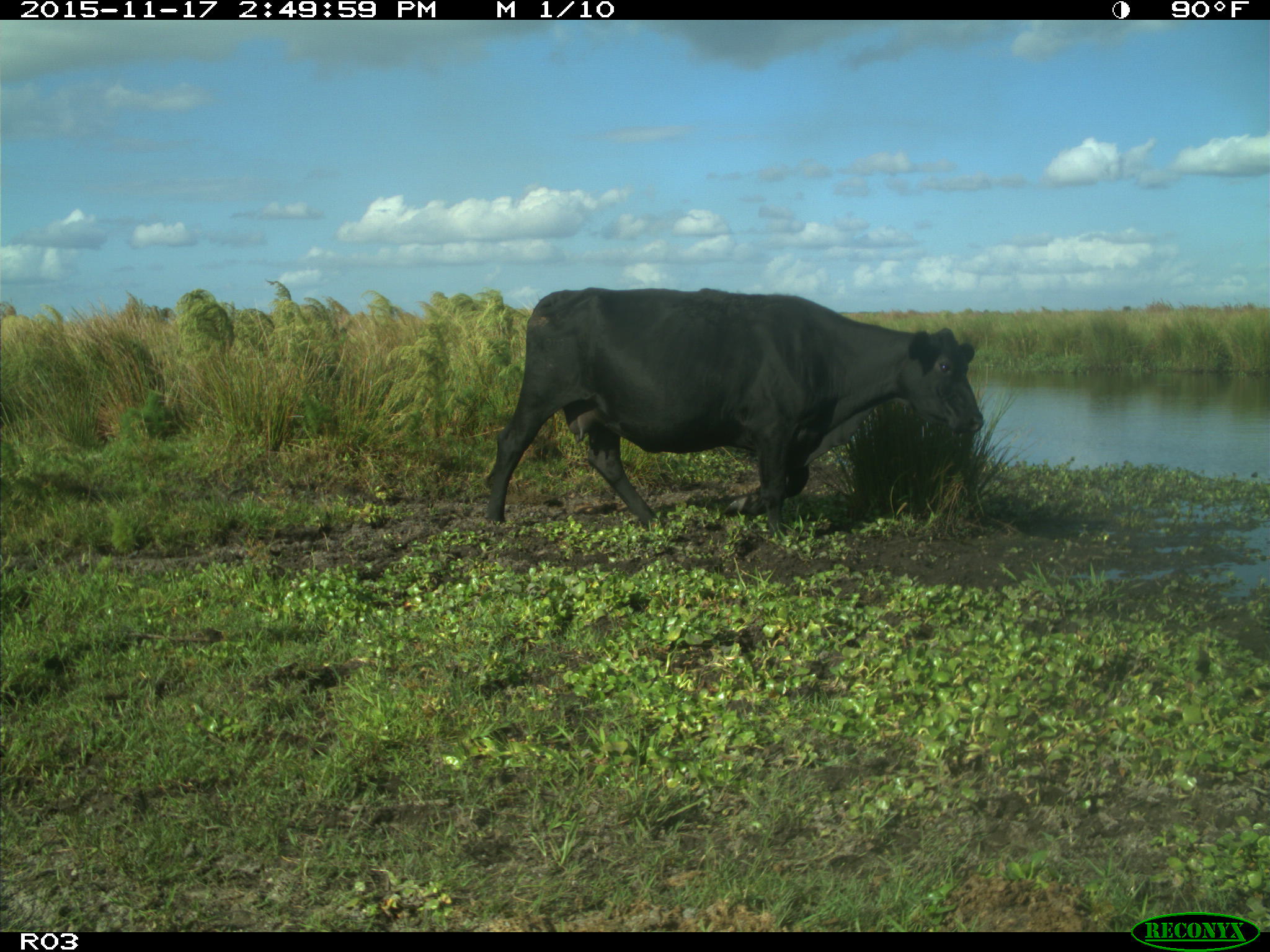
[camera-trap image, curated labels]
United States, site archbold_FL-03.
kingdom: Animalia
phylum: Chordata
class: Mammalia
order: Artiodactyla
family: Bovidae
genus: Bos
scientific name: Bos taurus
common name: domestic cow